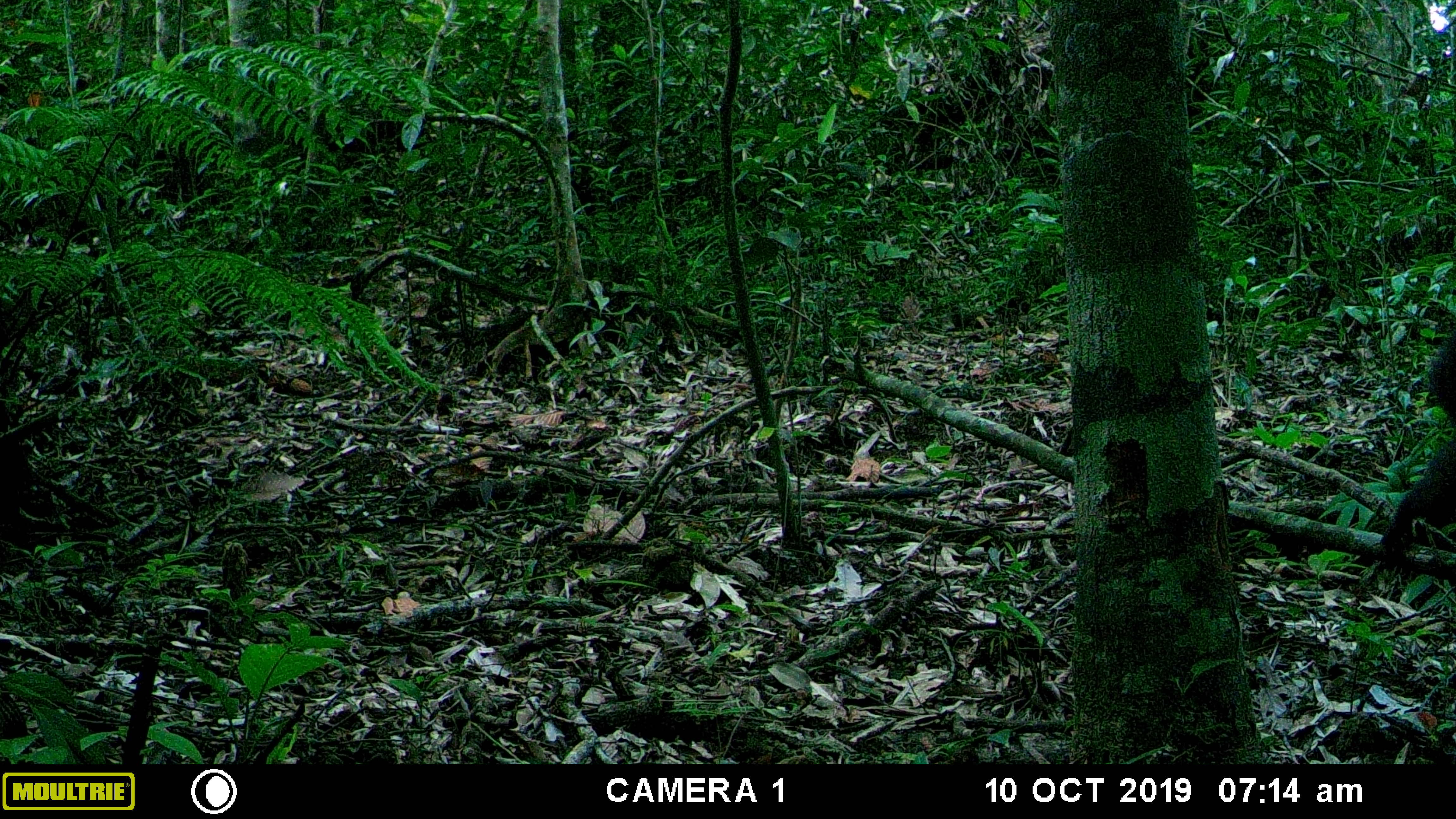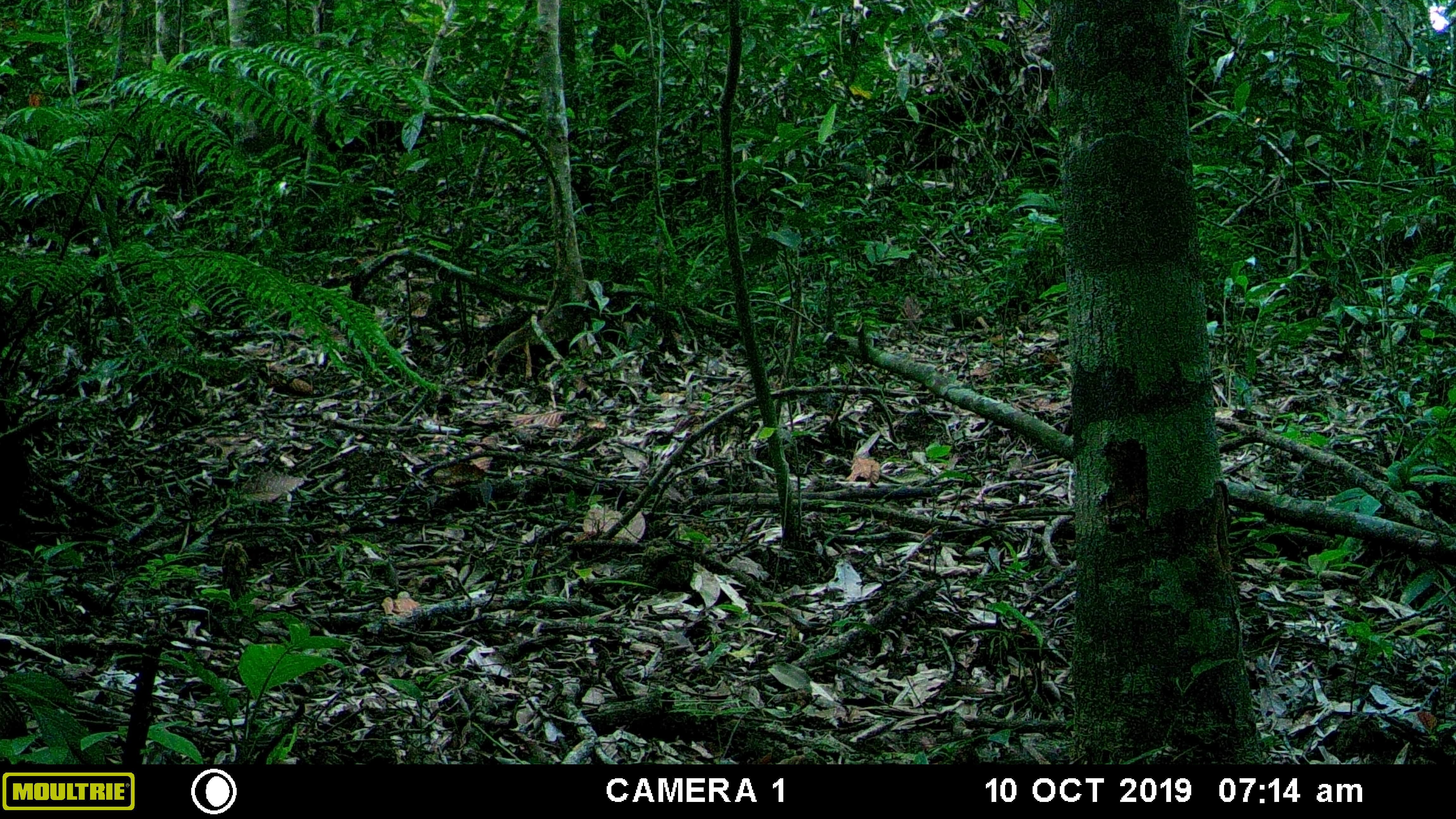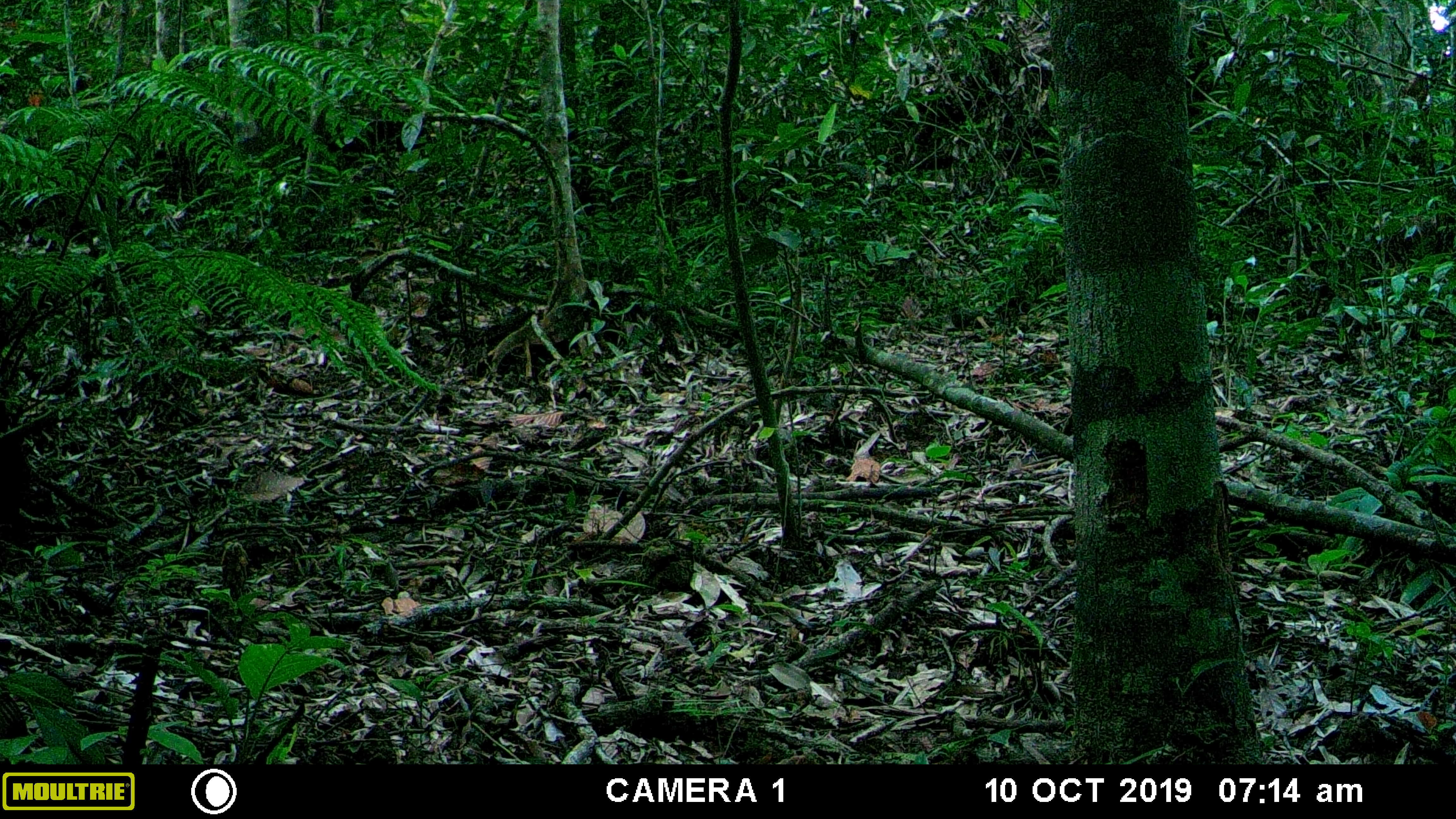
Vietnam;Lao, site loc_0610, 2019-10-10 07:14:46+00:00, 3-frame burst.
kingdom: Animalia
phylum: Chordata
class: Mammalia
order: Carnivora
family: Mustelidae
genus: Martes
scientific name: Martes flavigula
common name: yellow-throated marten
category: yellow throated marten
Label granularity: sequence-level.